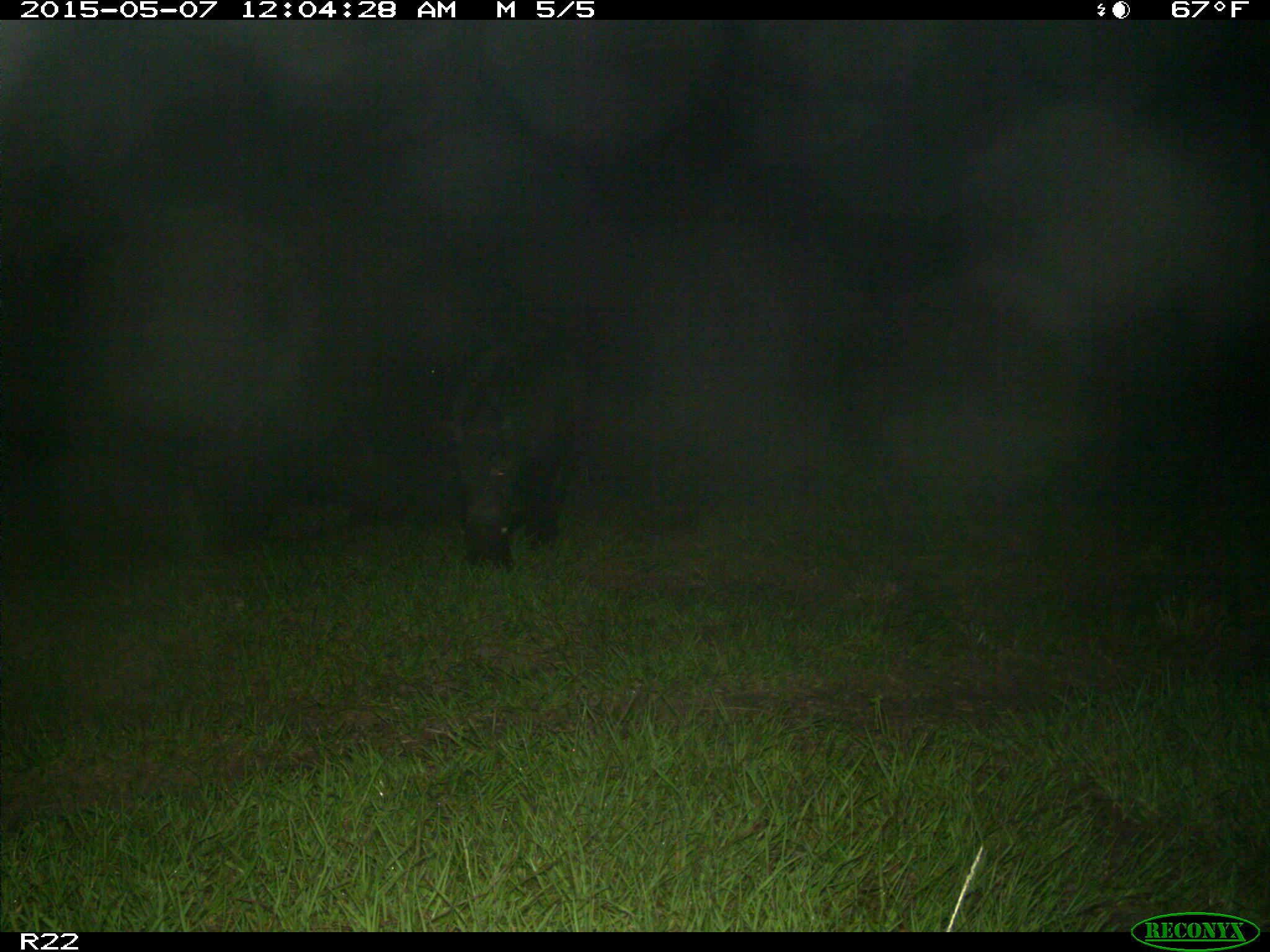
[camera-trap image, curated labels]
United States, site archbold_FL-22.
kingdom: Animalia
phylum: Chordata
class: Mammalia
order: Artiodactyla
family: Suidae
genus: Sus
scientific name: Sus scrofa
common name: wild boar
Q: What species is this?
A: Sus scrofa (wild boar).